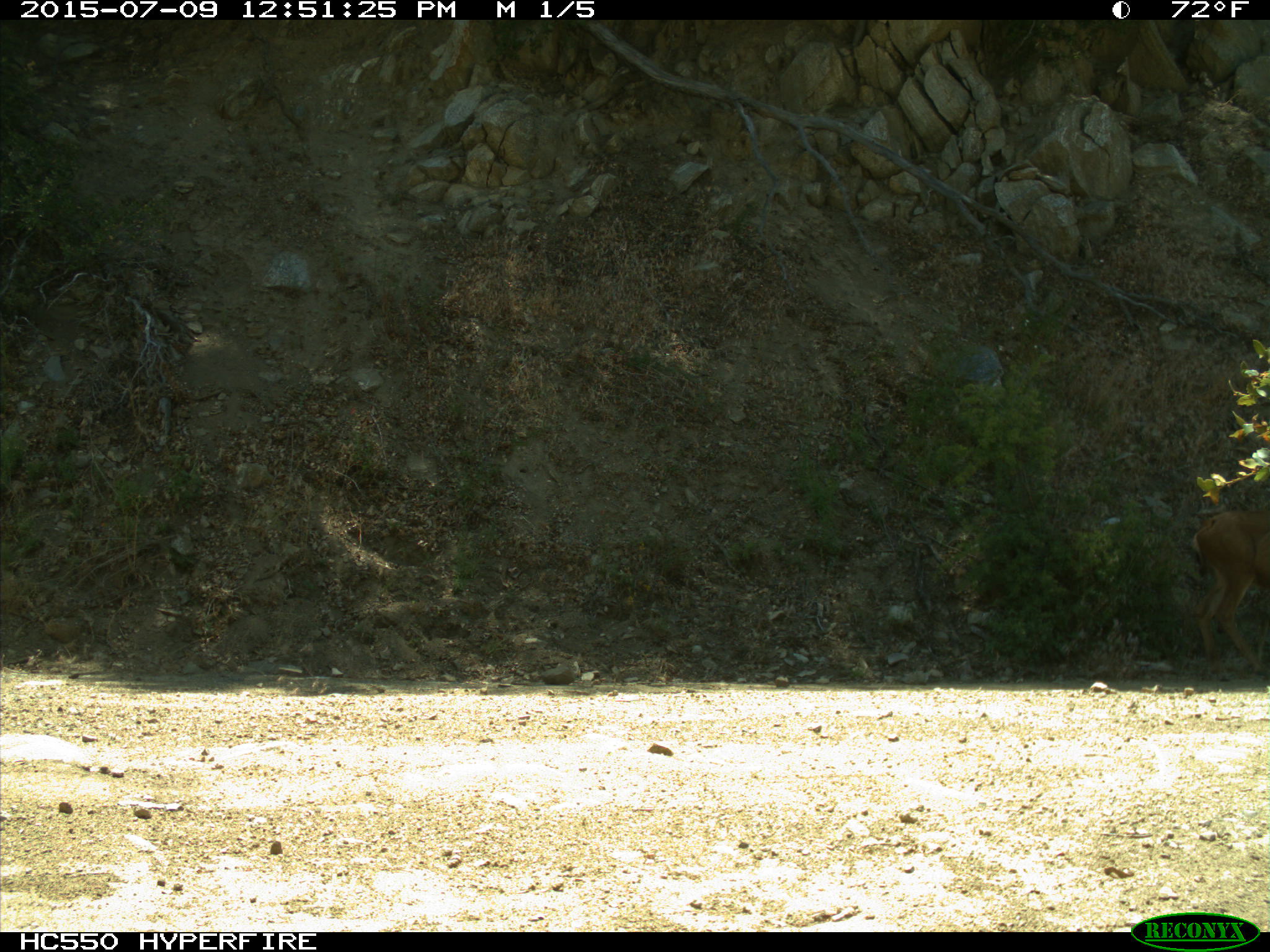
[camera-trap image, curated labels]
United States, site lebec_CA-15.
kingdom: Animalia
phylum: Chordata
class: Mammalia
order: Artiodactyla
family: Cervidae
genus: Odocoileus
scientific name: Odocoileus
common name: deer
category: unidentified deer